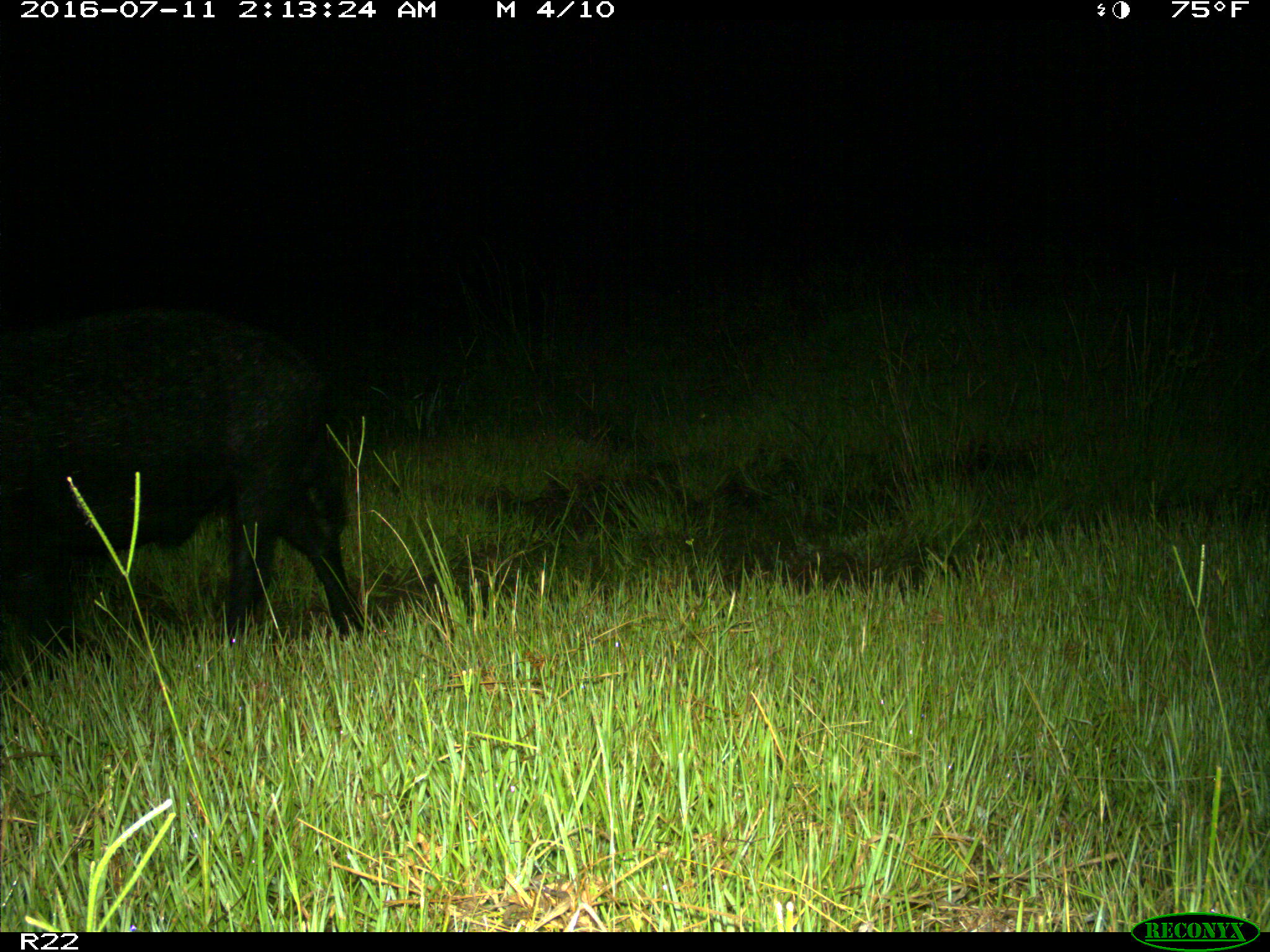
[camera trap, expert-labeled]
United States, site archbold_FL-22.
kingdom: Animalia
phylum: Chordata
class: Mammalia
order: Artiodactyla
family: Suidae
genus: Sus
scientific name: Sus scrofa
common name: wild boar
Sus scrofa (wild boar).